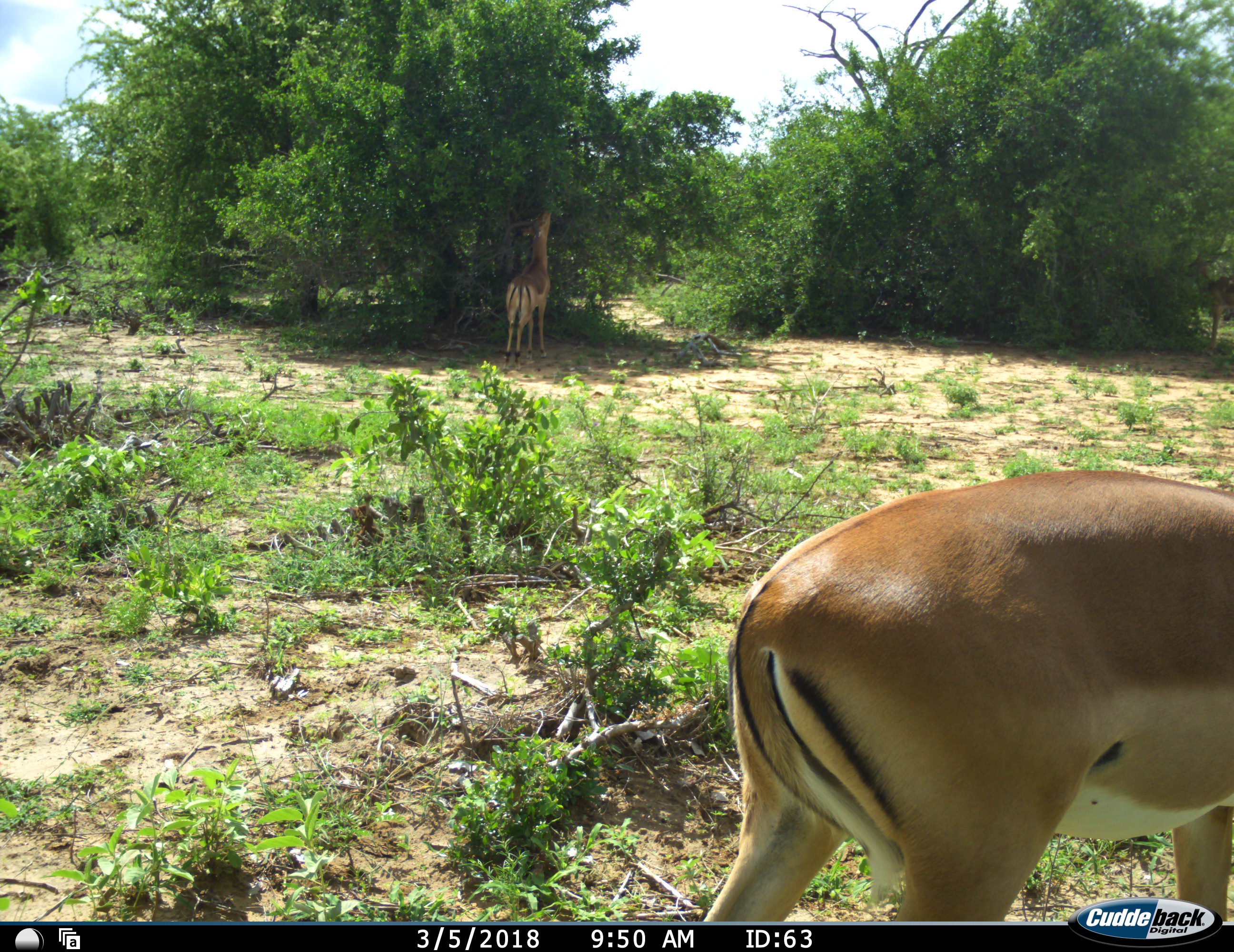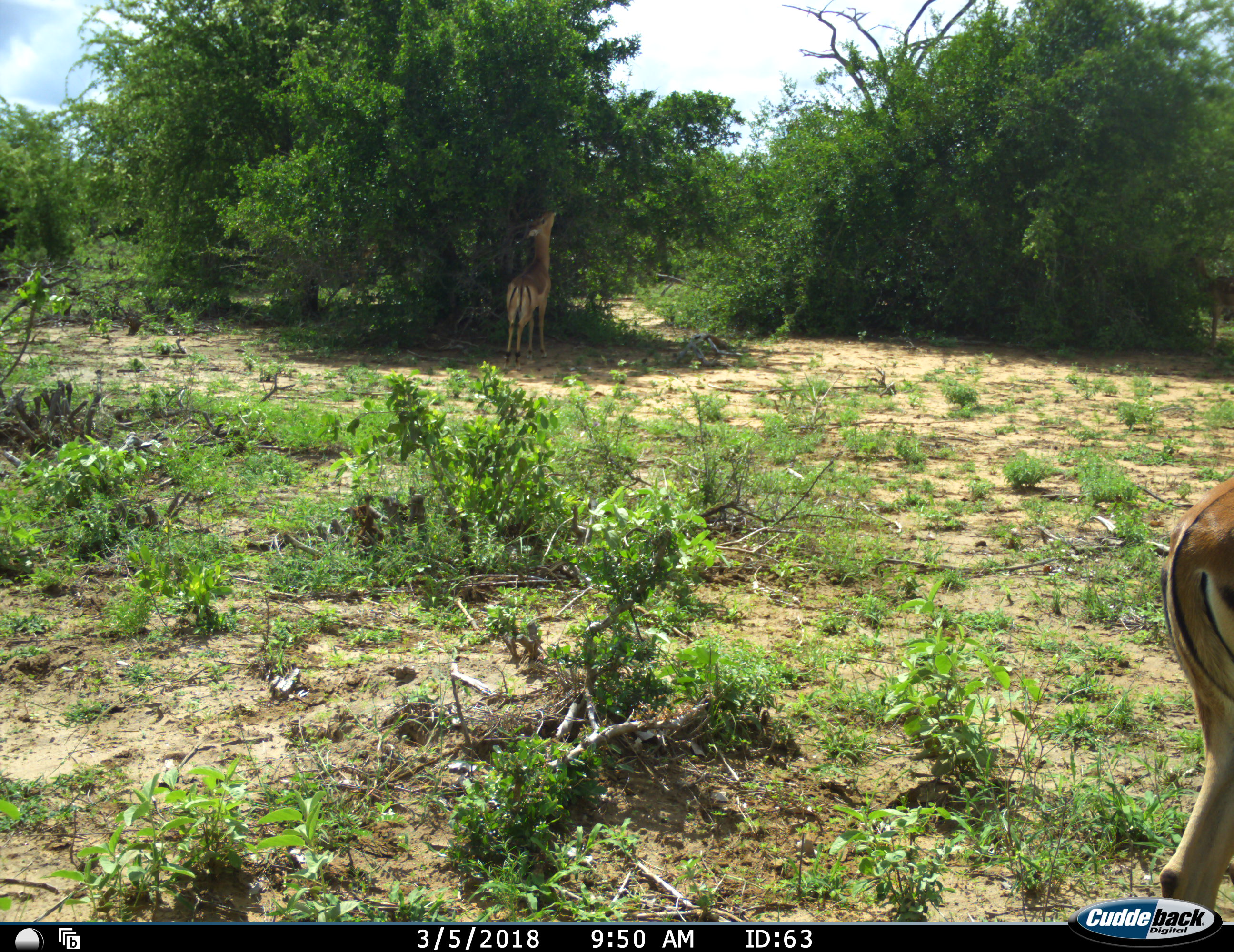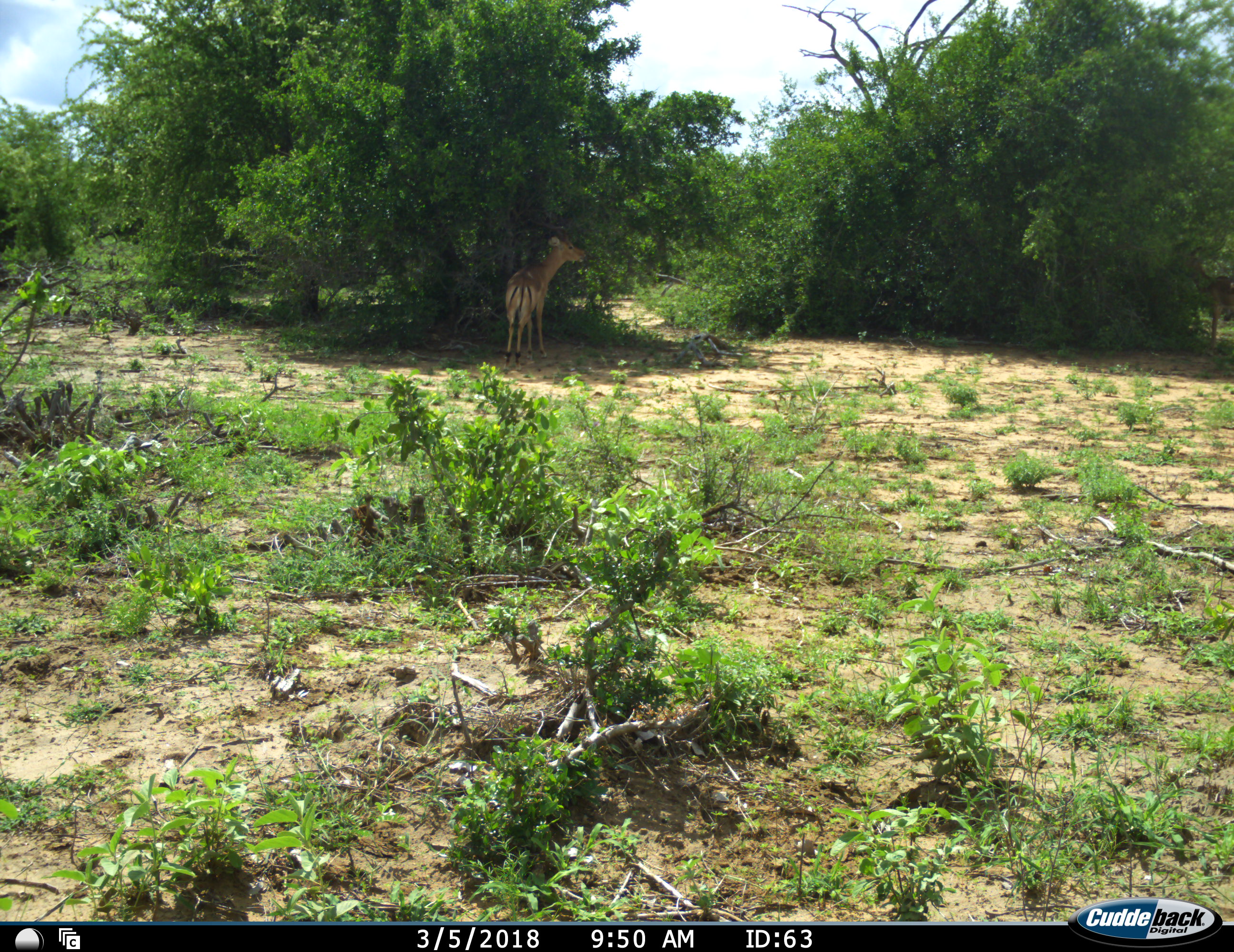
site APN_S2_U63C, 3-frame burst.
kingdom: Animalia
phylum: Chordata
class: Mammalia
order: Artiodactyla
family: Bovidae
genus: Aepyceros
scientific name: Aepyceros melampus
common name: impala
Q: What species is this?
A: Impala (Aepyceros melampus).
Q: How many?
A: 2.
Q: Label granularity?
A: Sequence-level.